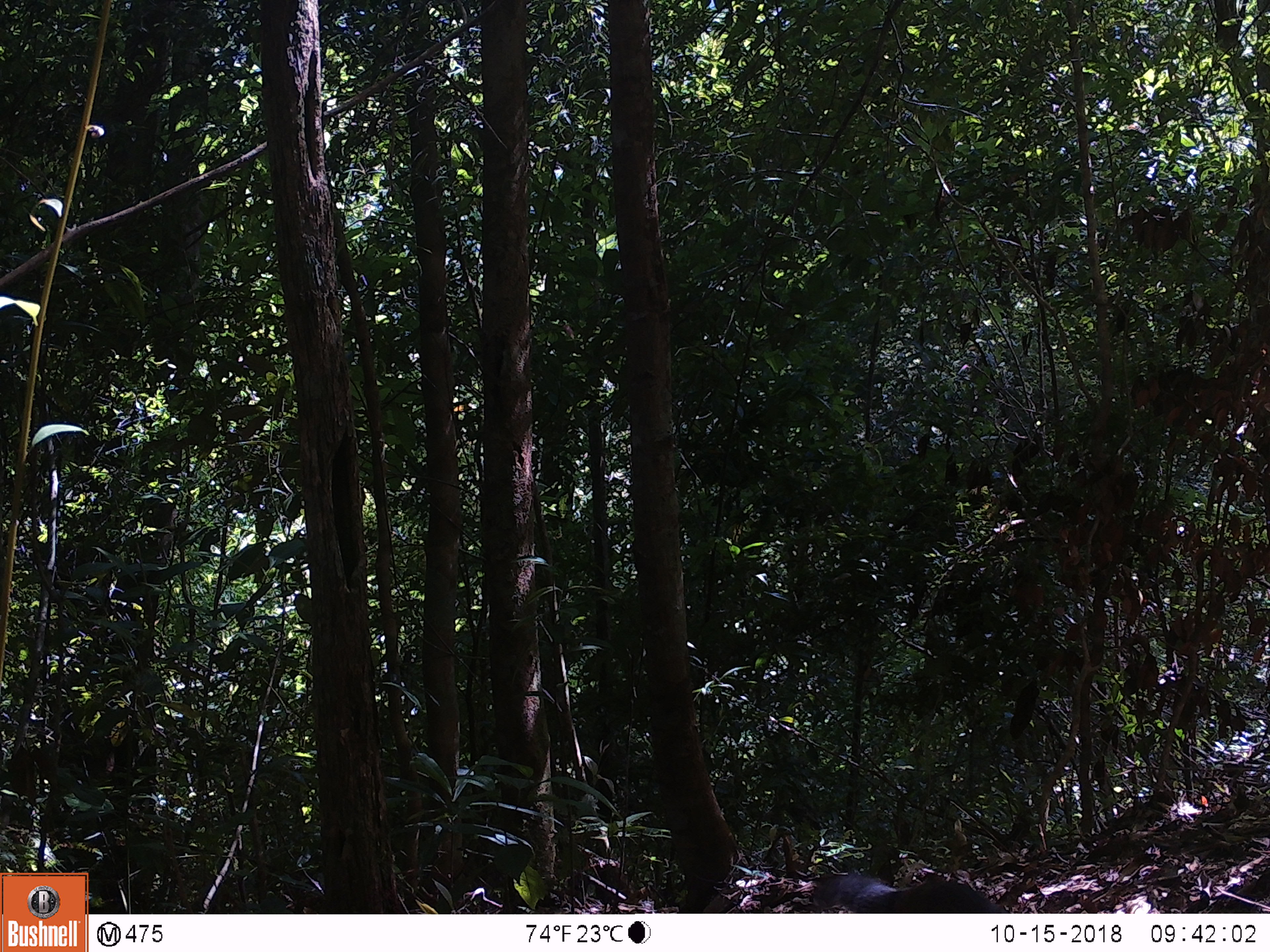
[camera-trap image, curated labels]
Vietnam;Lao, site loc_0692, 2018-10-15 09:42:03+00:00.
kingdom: Animalia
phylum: Chordata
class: Mammalia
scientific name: Mammalia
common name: mammal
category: unidentified small mammal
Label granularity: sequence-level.